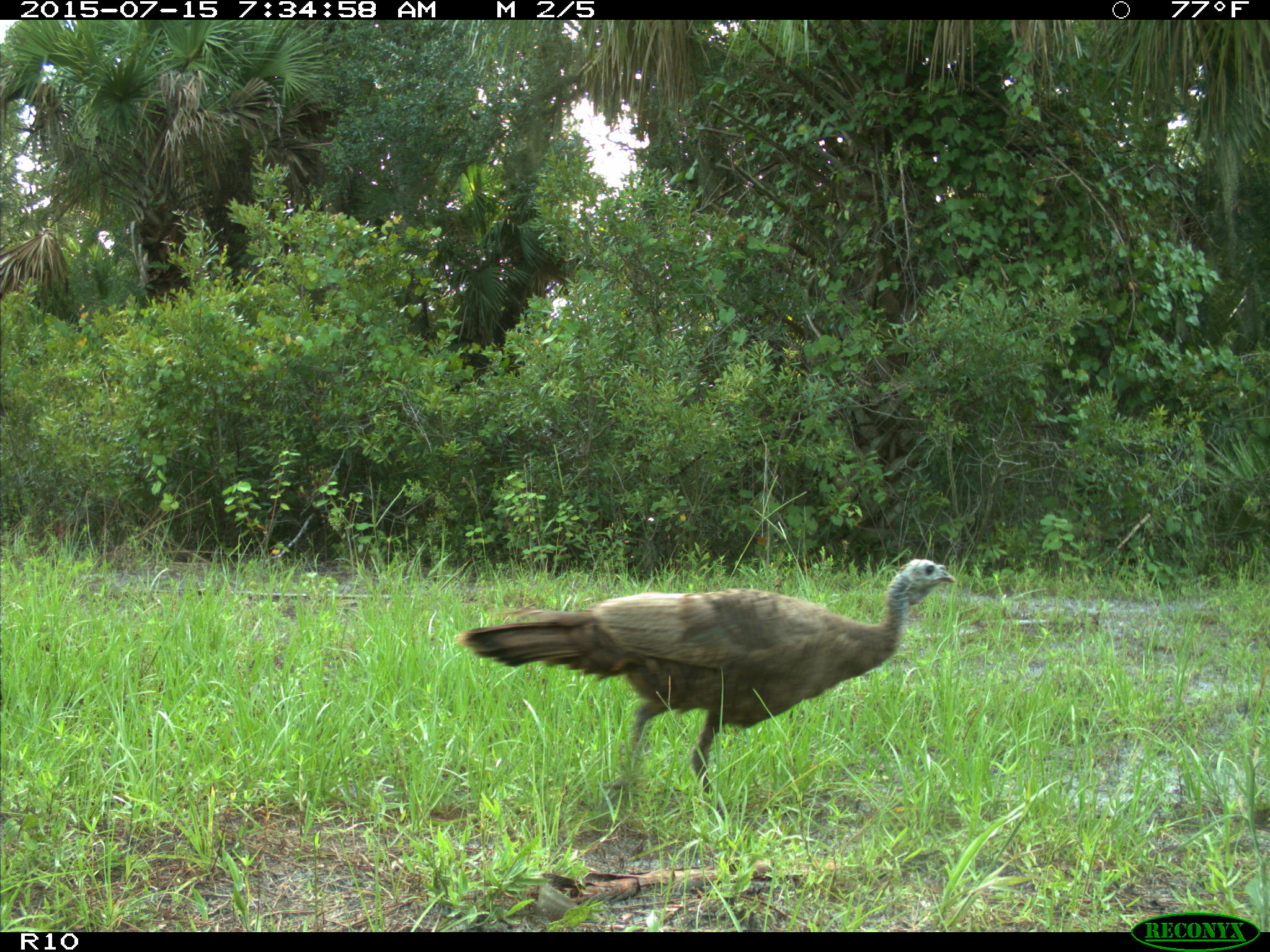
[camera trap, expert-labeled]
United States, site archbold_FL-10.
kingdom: Animalia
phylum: Chordata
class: Aves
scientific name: Aves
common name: birds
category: unidentified bird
Unidentified bird (birds) (Aves).